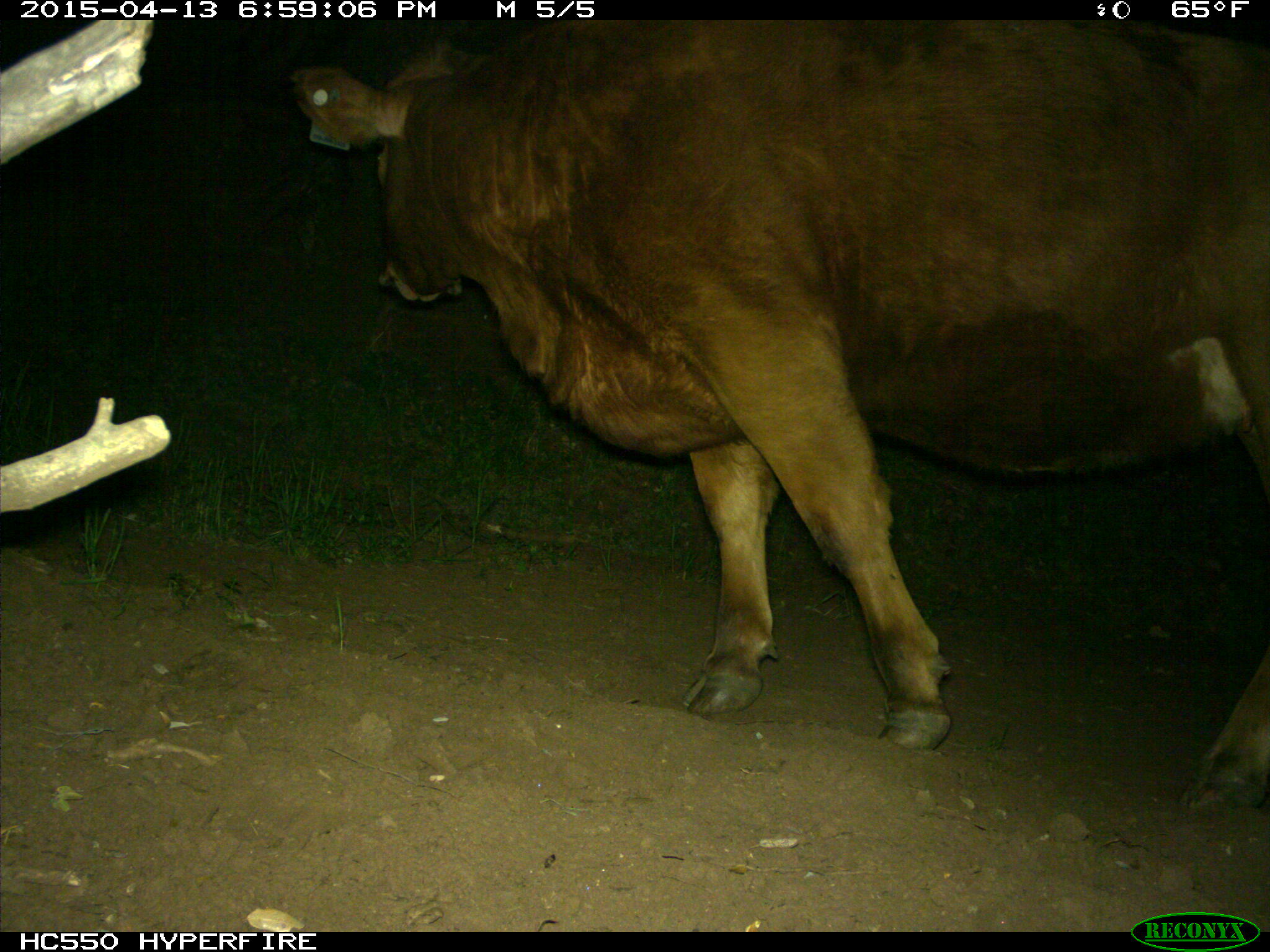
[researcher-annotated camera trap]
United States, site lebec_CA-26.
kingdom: Animalia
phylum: Chordata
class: Mammalia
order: Artiodactyla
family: Bovidae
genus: Bos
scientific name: Bos taurus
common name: domestic cow